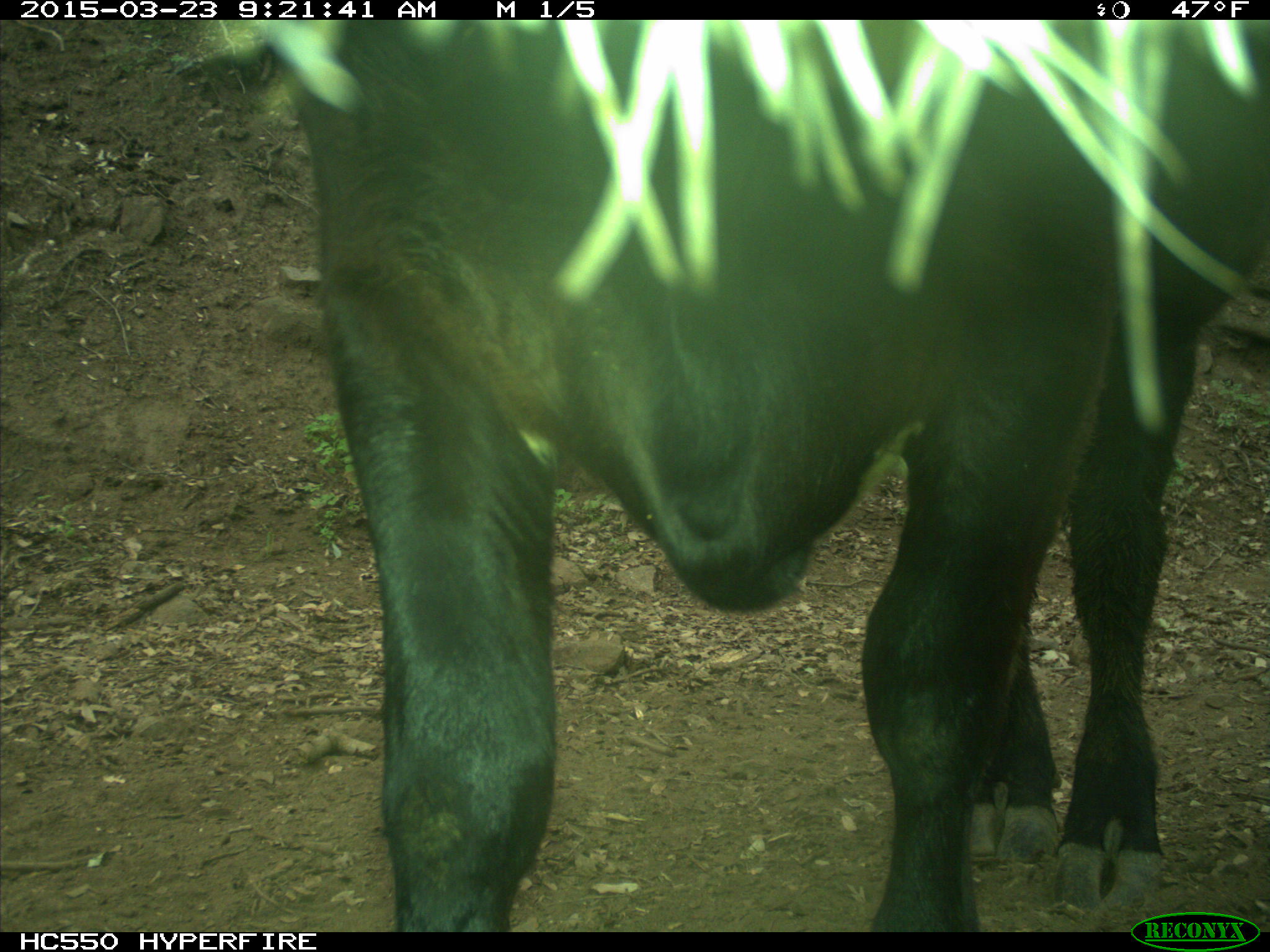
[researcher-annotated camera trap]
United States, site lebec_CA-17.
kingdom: Animalia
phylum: Chordata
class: Mammalia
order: Artiodactyla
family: Bovidae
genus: Bos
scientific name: Bos taurus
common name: domestic cow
Bos taurus (domestic cow).